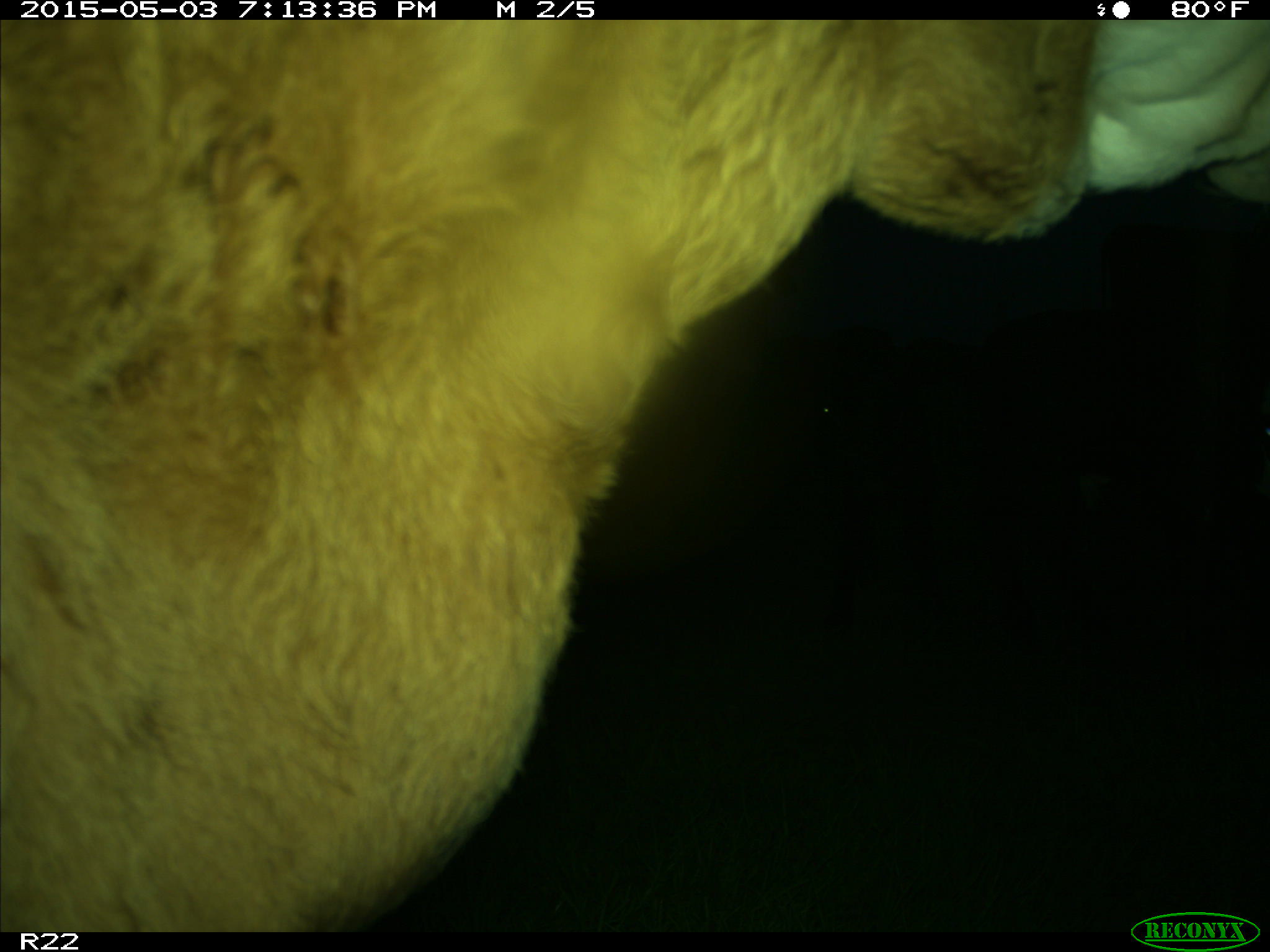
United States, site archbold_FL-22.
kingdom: Animalia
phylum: Chordata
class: Mammalia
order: Artiodactyla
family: Bovidae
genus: Bos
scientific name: Bos taurus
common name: domestic cow